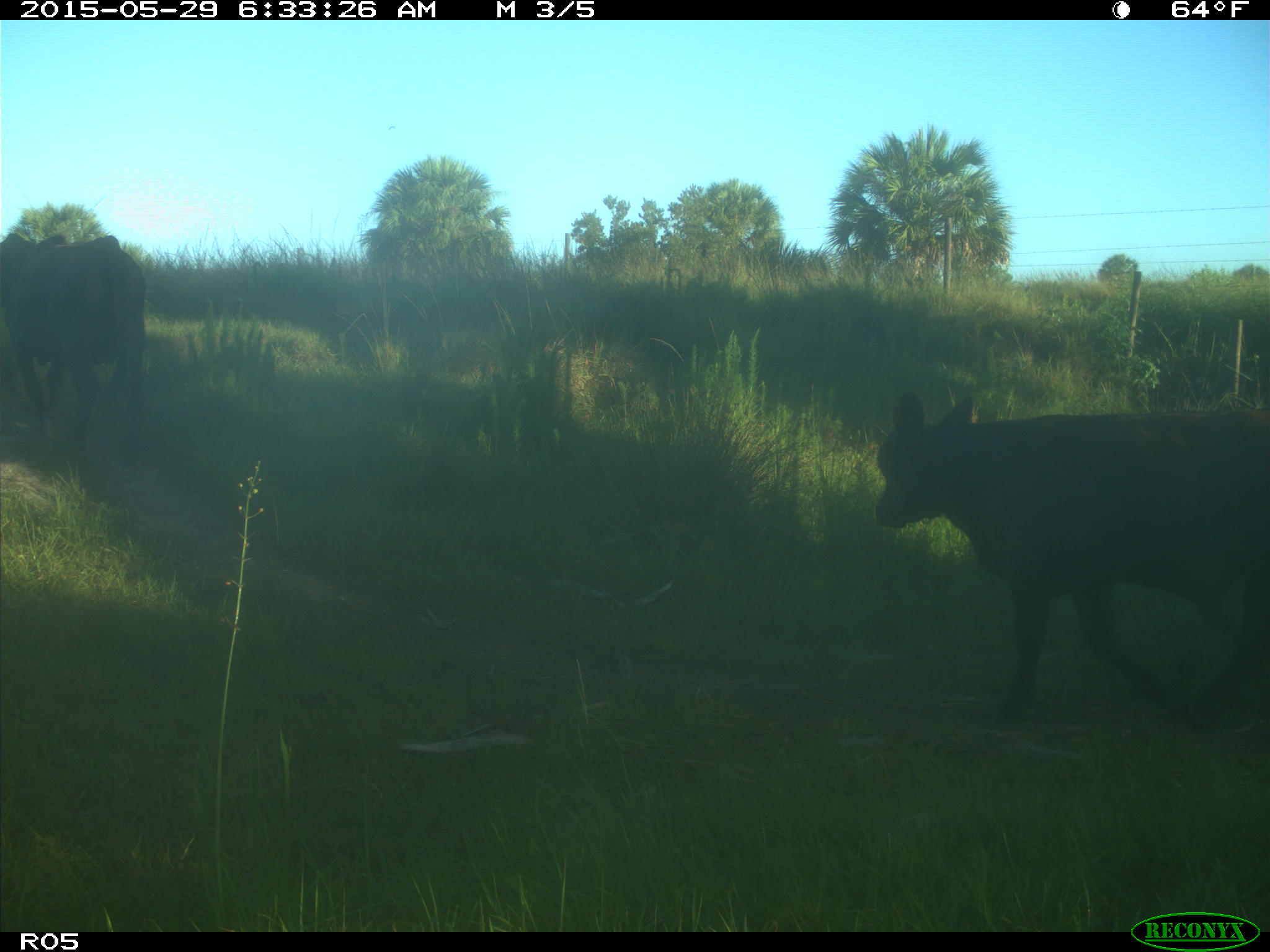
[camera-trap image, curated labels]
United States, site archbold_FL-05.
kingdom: Animalia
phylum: Chordata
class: Mammalia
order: Artiodactyla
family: Bovidae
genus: Bos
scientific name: Bos taurus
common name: domestic cow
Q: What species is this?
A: Bos taurus (domestic cow).